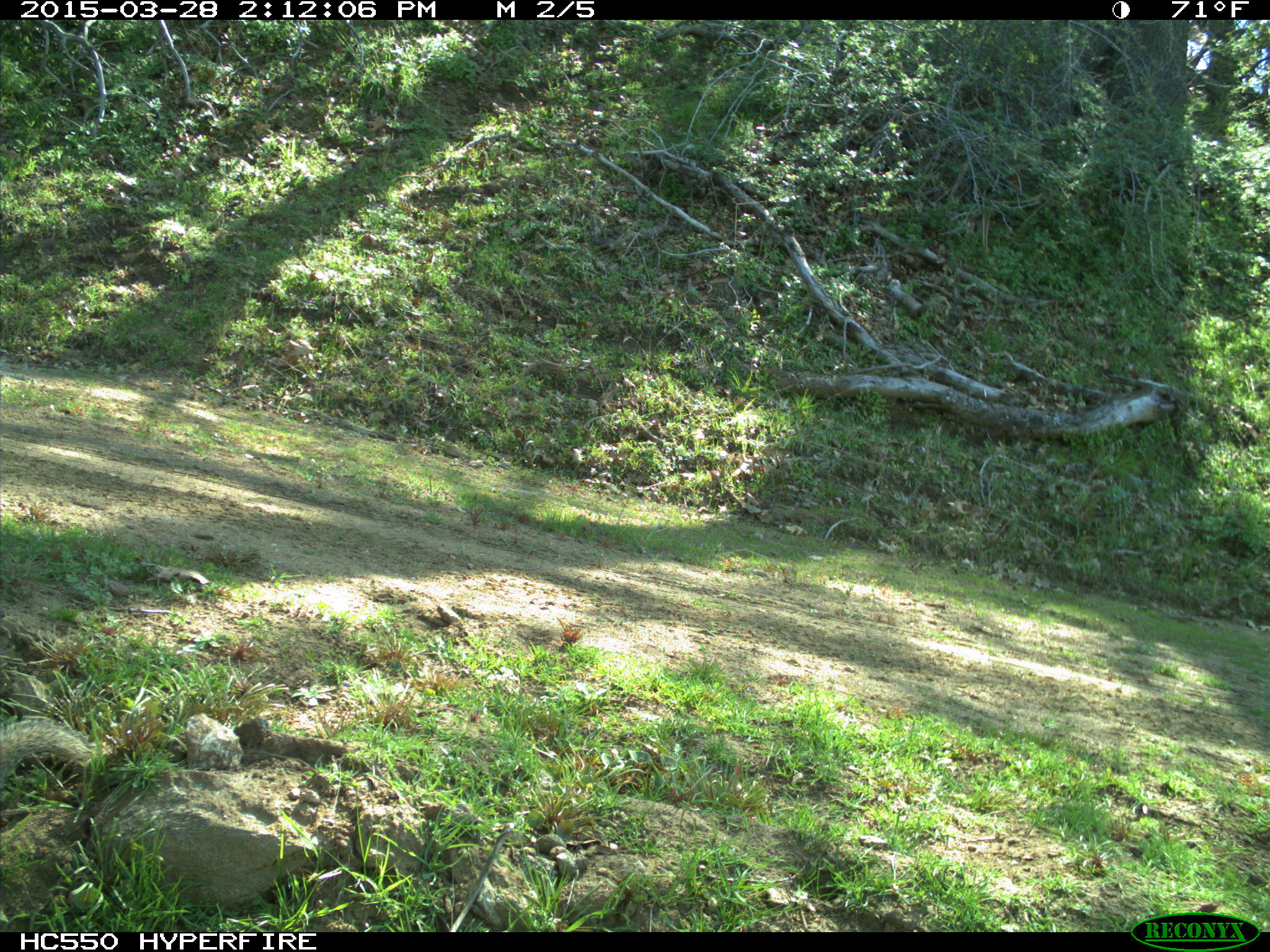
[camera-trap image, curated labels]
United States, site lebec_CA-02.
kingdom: Animalia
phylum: Chordata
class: Mammalia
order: Rodentia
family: Sciuridae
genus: Otospermophilus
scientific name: Otospermophilus beecheyi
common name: california ground squirrel